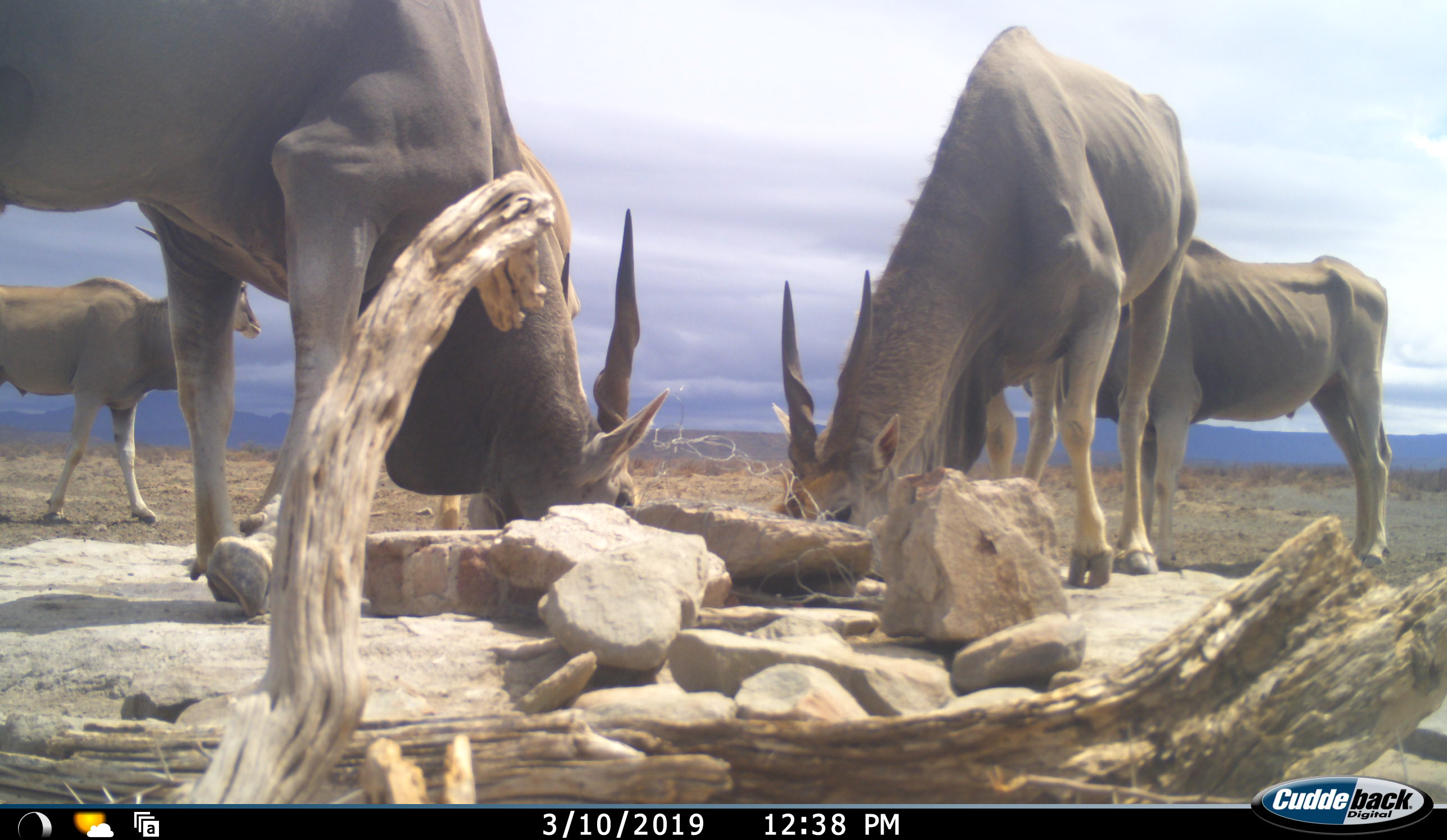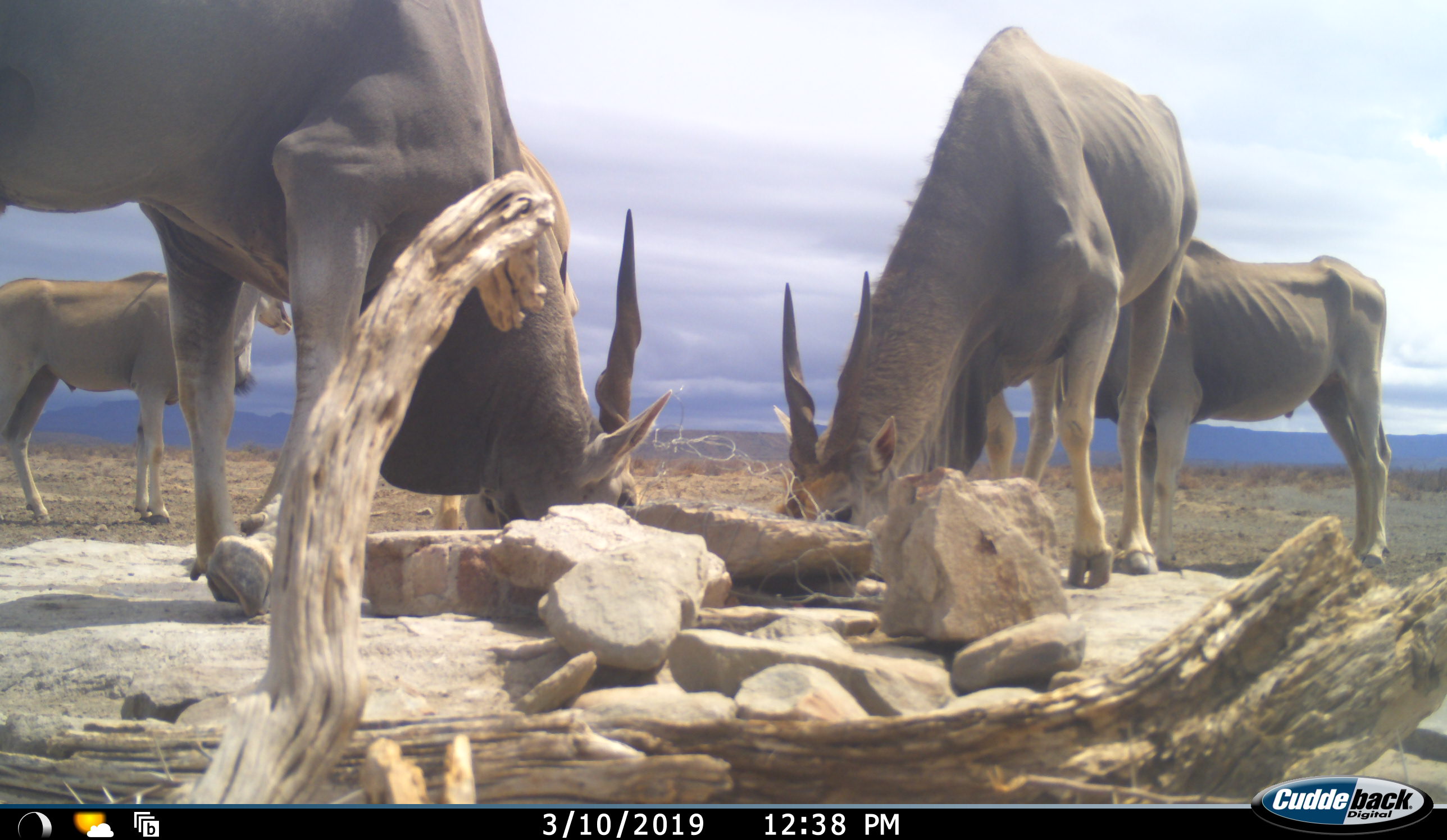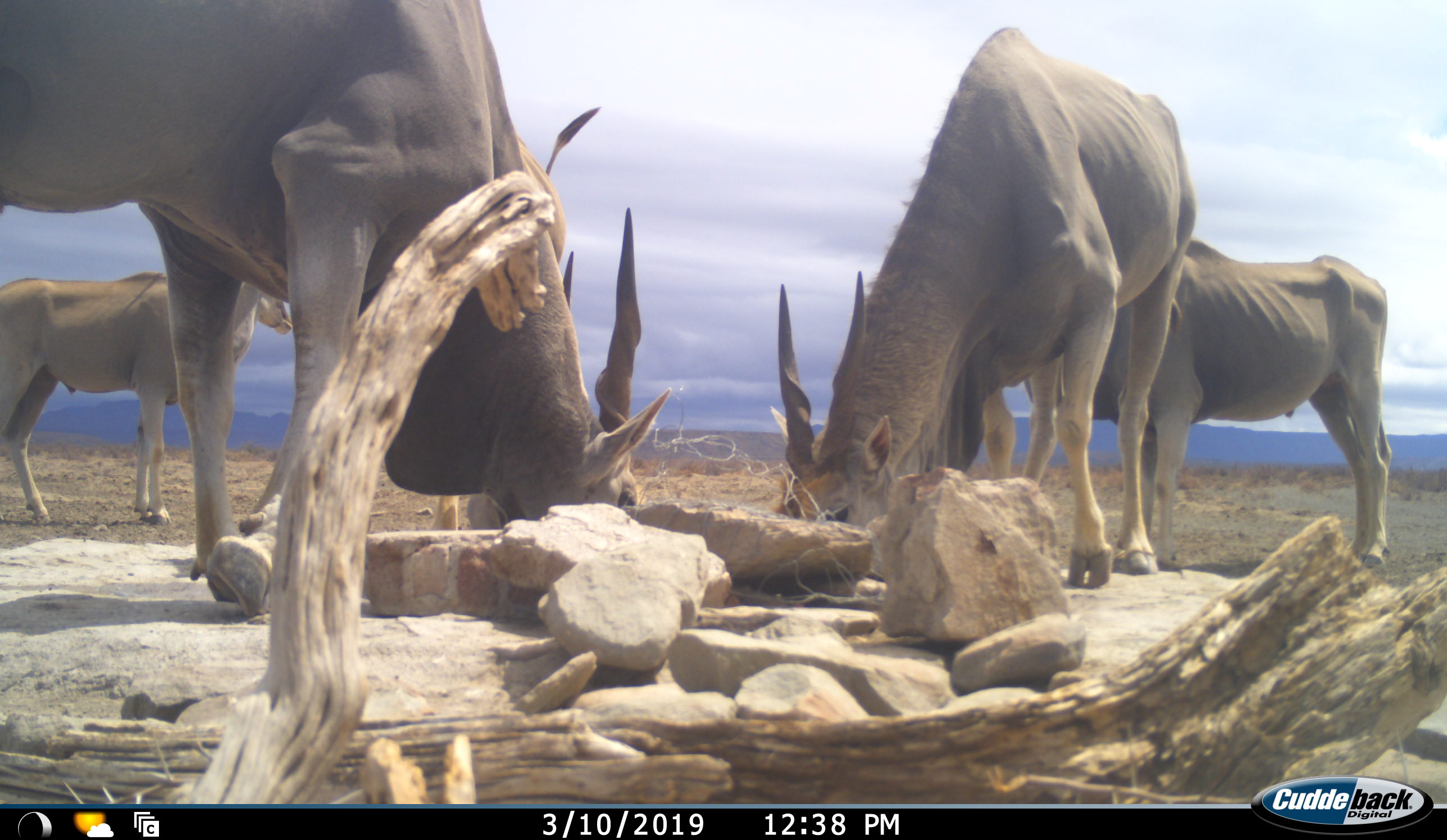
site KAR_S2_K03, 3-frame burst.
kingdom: Animalia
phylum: Chordata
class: Mammalia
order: Artiodactyla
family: Bovidae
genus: Tragelaphus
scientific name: Tragelaphus oryx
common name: eland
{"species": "eland (Tragelaphus oryx)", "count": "5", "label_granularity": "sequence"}